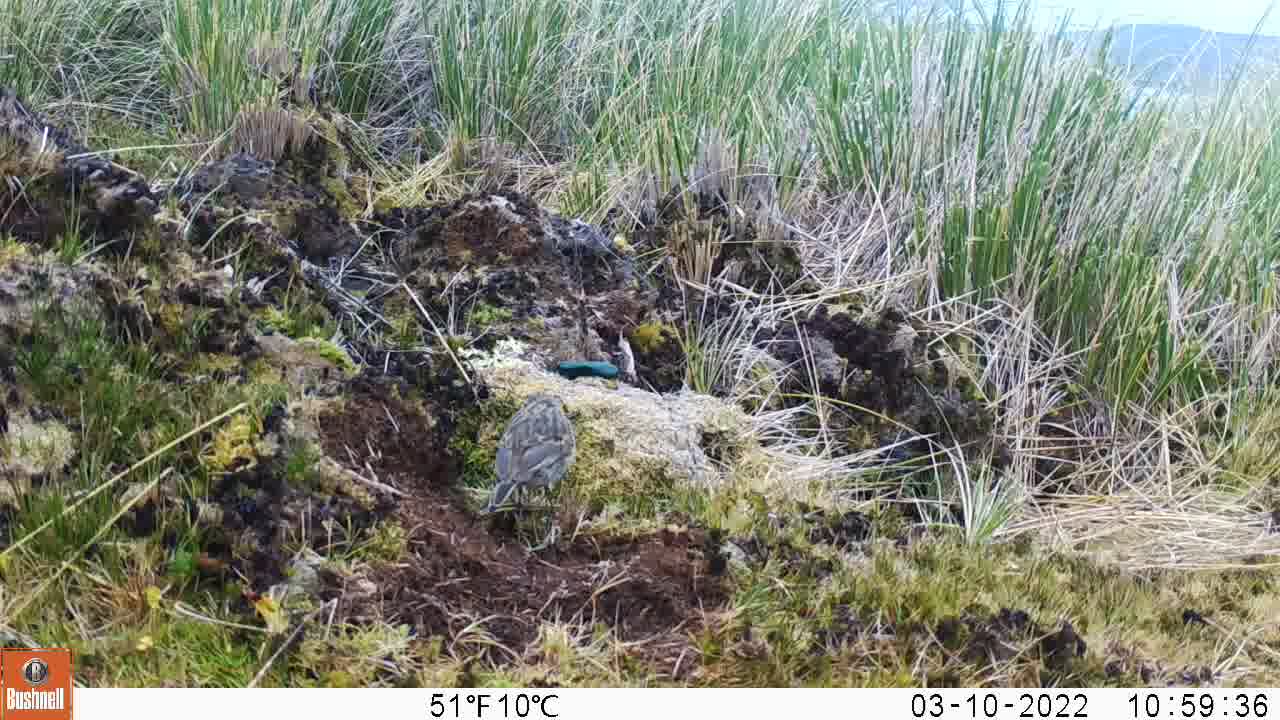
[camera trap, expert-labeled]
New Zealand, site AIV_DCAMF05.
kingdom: Animalia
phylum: Chordata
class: Aves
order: Passeriformes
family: Motacillidae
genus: Anthus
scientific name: Anthus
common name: pipit